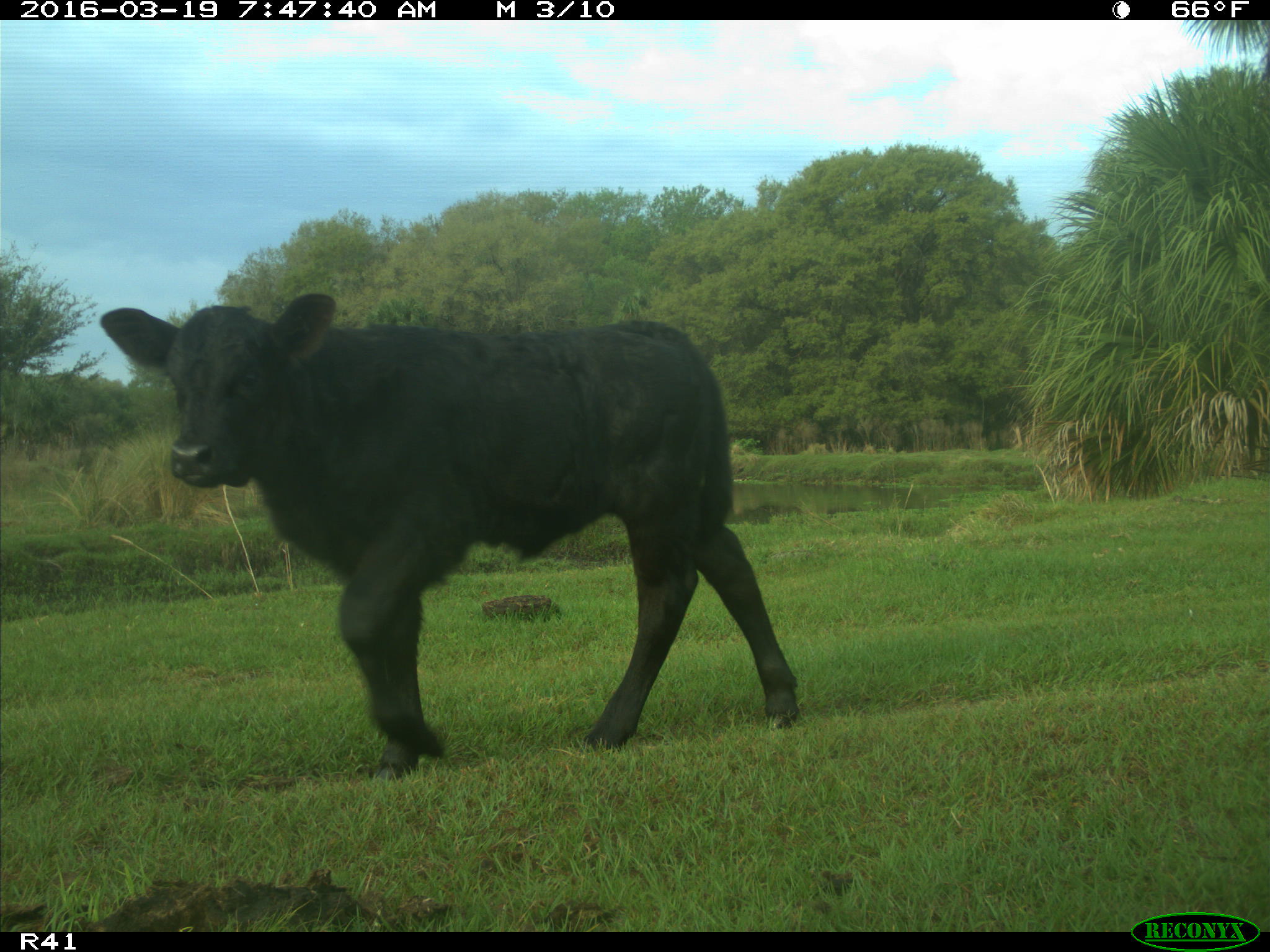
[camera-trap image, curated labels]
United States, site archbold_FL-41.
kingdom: Animalia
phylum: Chordata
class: Mammalia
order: Artiodactyla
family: Bovidae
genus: Bos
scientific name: Bos taurus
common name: domestic cow